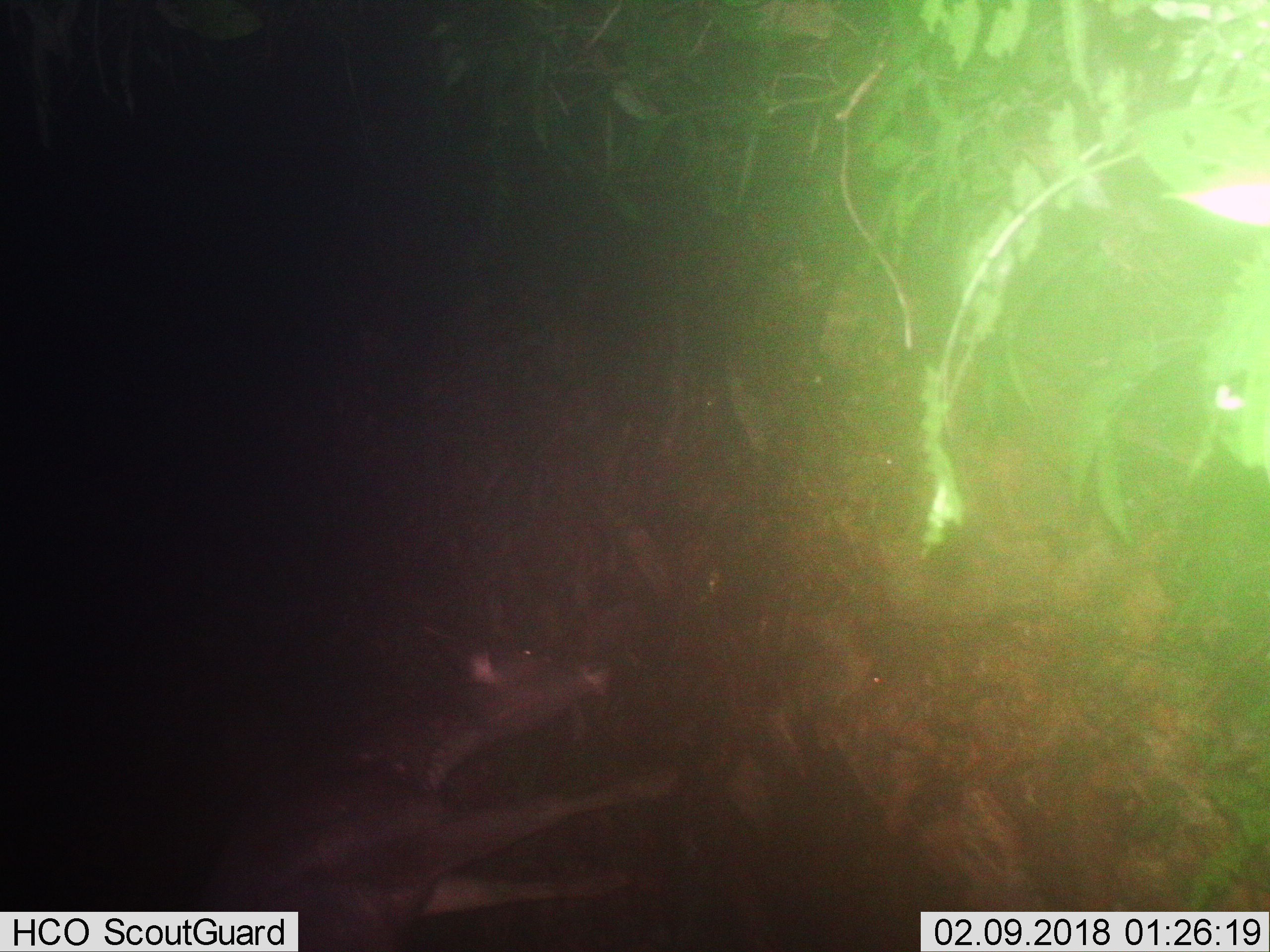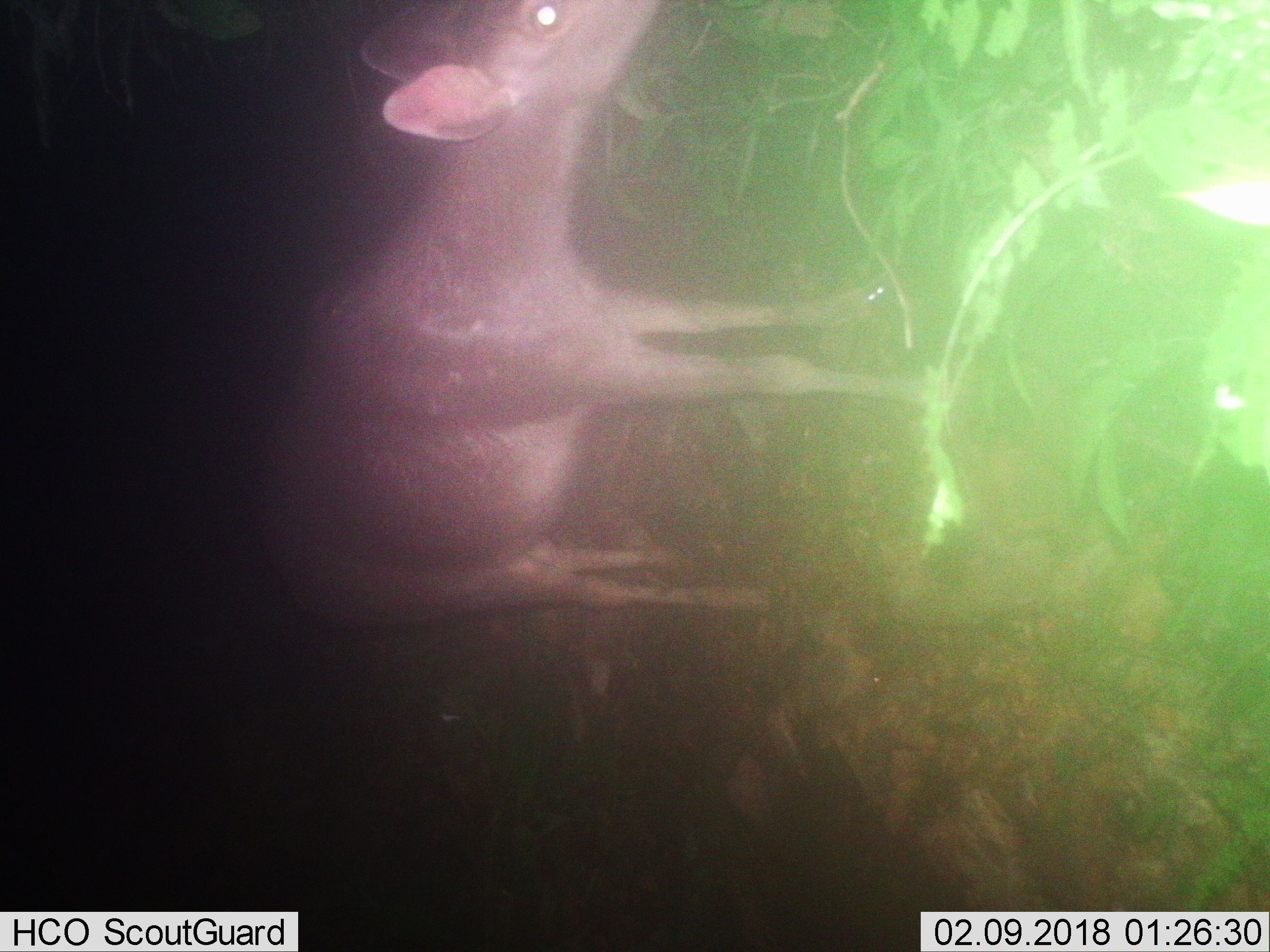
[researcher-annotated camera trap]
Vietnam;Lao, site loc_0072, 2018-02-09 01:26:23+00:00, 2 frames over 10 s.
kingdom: Animalia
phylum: Chordata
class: Mammalia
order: Artiodactyla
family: Cervidae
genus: Rusa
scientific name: Rusa unicolor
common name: sambar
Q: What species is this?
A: Sambar (Rusa unicolor).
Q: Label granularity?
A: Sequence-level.